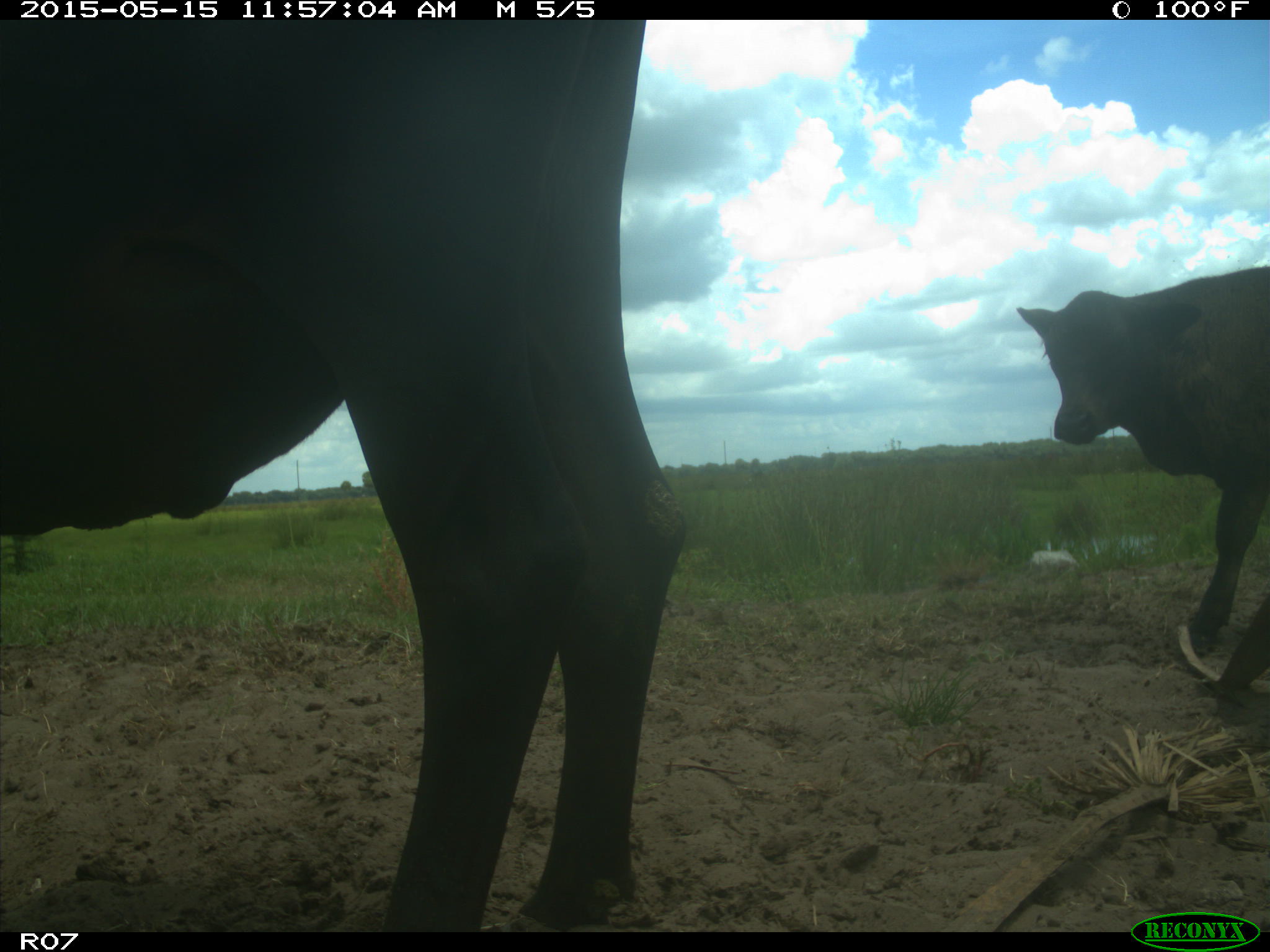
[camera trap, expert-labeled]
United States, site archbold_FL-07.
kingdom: Animalia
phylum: Chordata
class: Mammalia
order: Artiodactyla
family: Bovidae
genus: Bos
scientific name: Bos taurus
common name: domestic cow